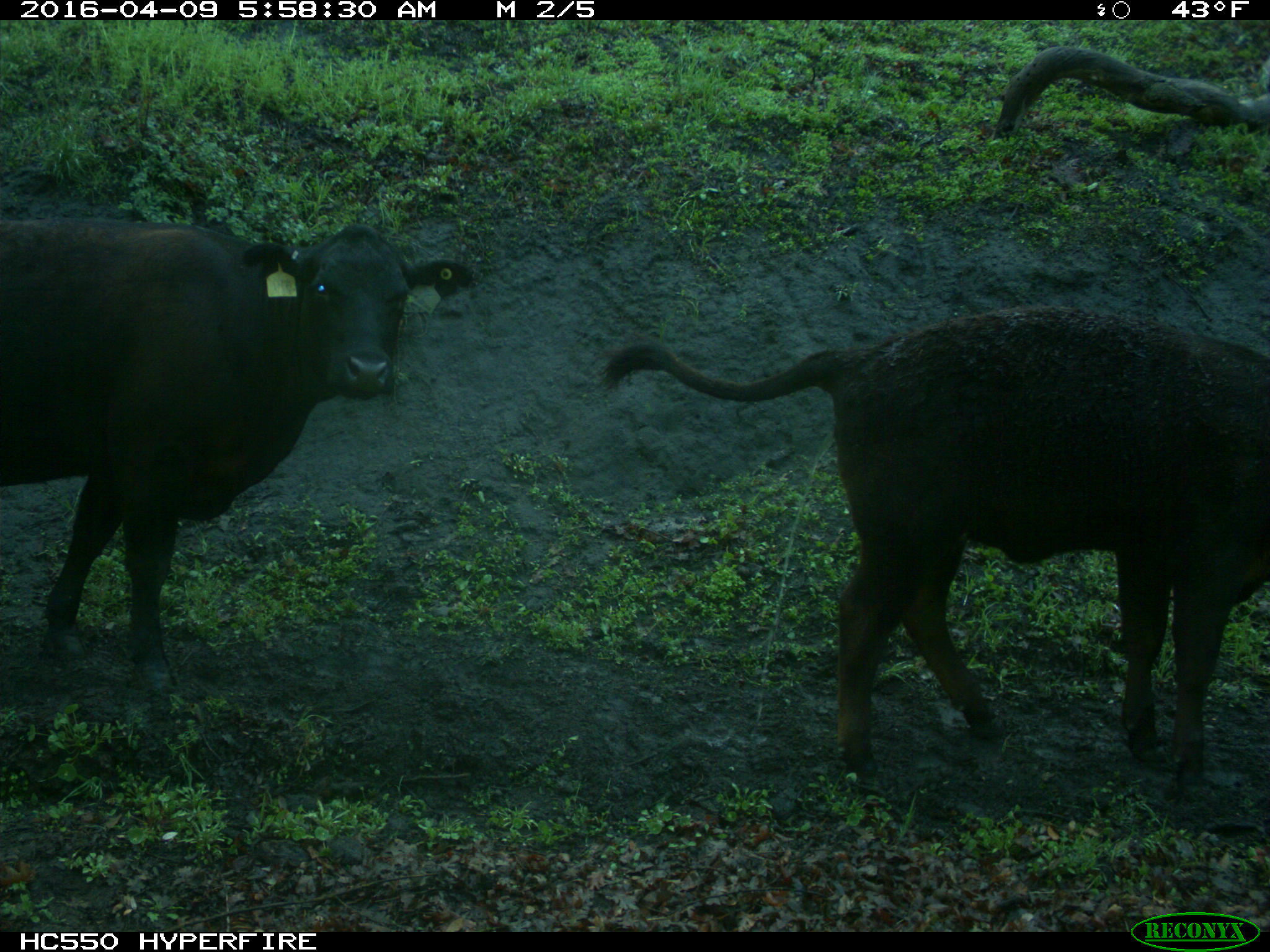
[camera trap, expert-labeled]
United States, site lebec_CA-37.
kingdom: Animalia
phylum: Chordata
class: Mammalia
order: Artiodactyla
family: Bovidae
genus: Bos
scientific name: Bos taurus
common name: domestic cow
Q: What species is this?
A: Bos taurus (domestic cow).